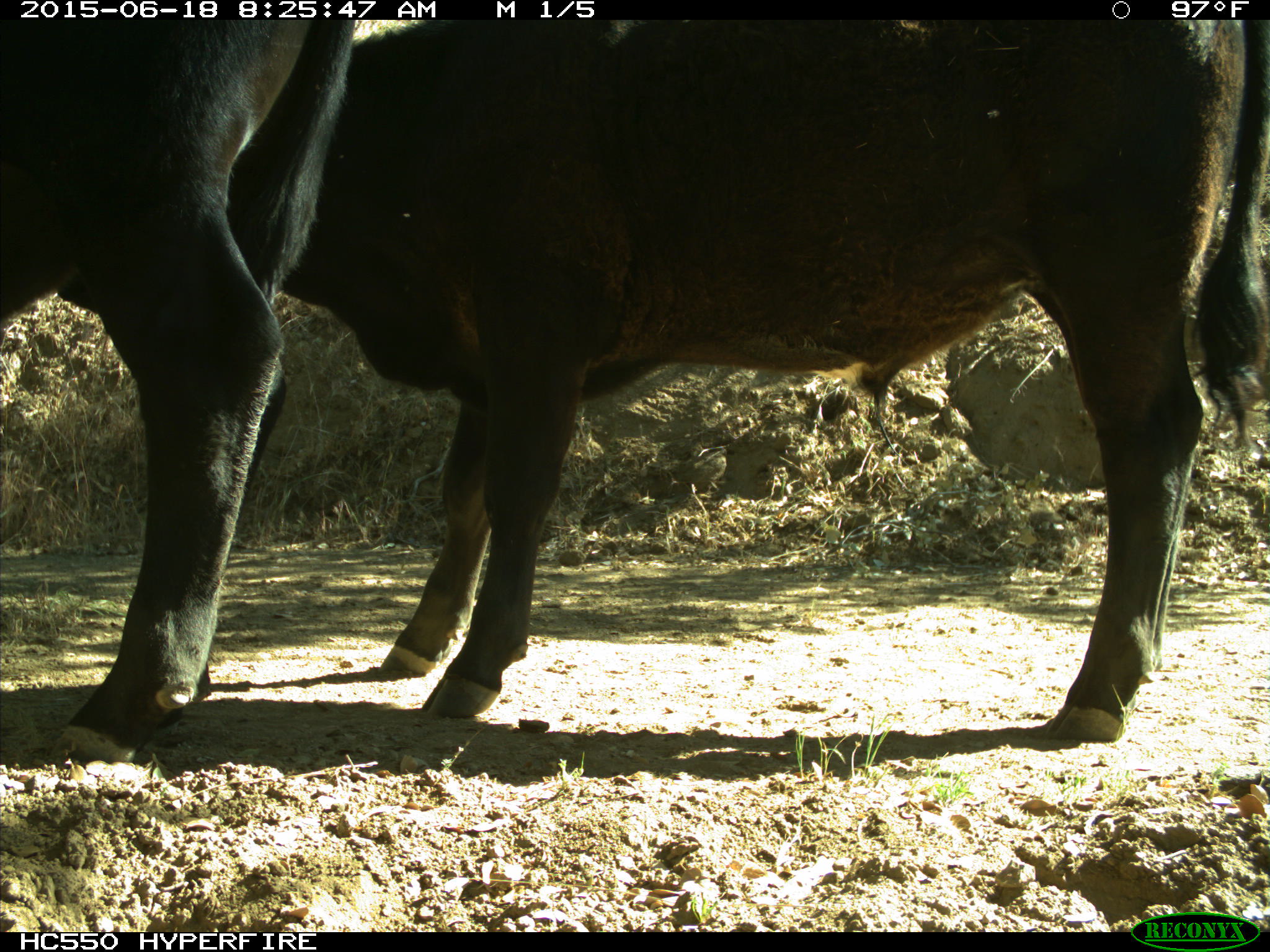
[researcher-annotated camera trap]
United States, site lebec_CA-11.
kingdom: Animalia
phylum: Chordata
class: Mammalia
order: Artiodactyla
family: Bovidae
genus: Bos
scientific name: Bos taurus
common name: domestic cow